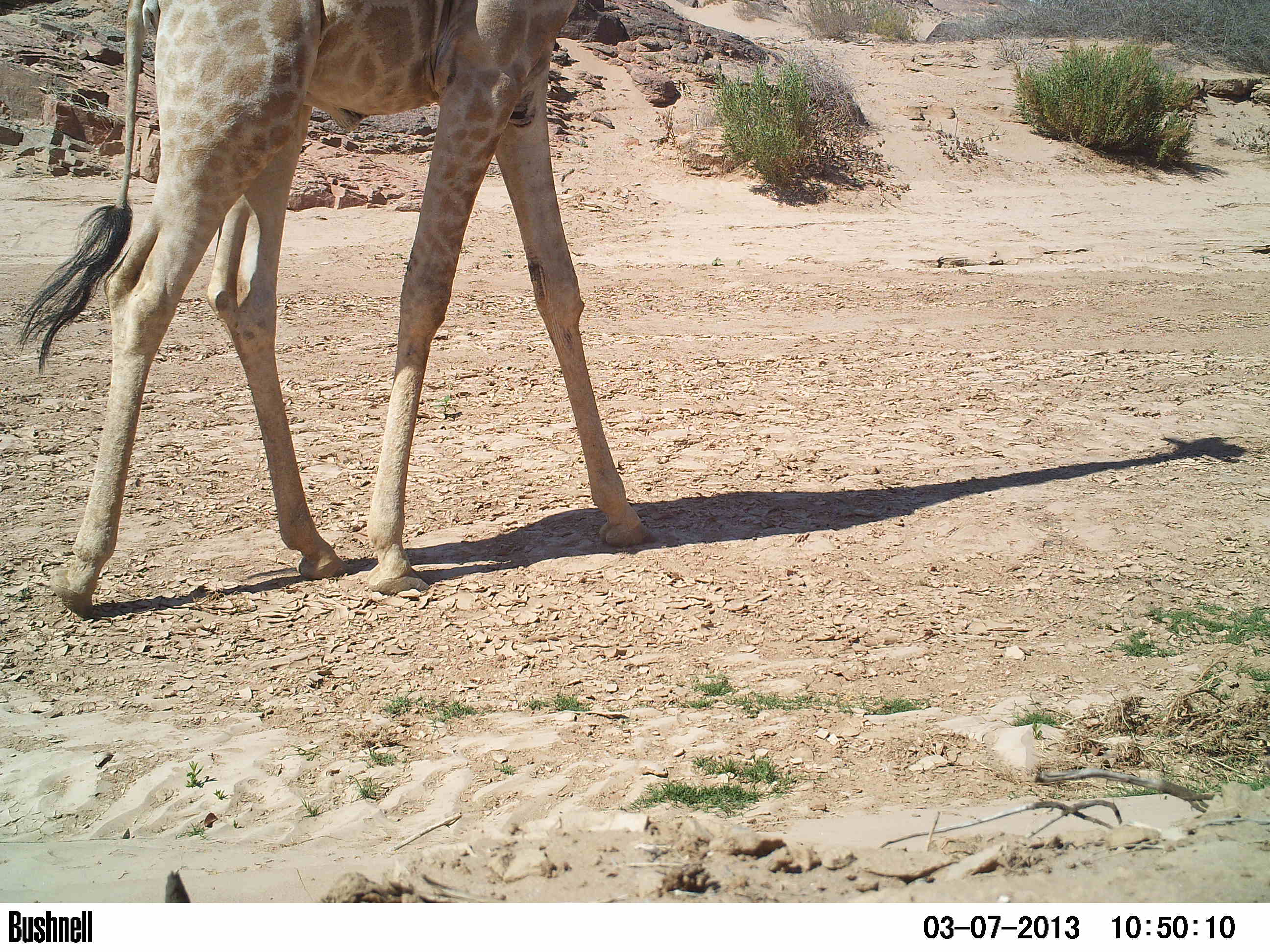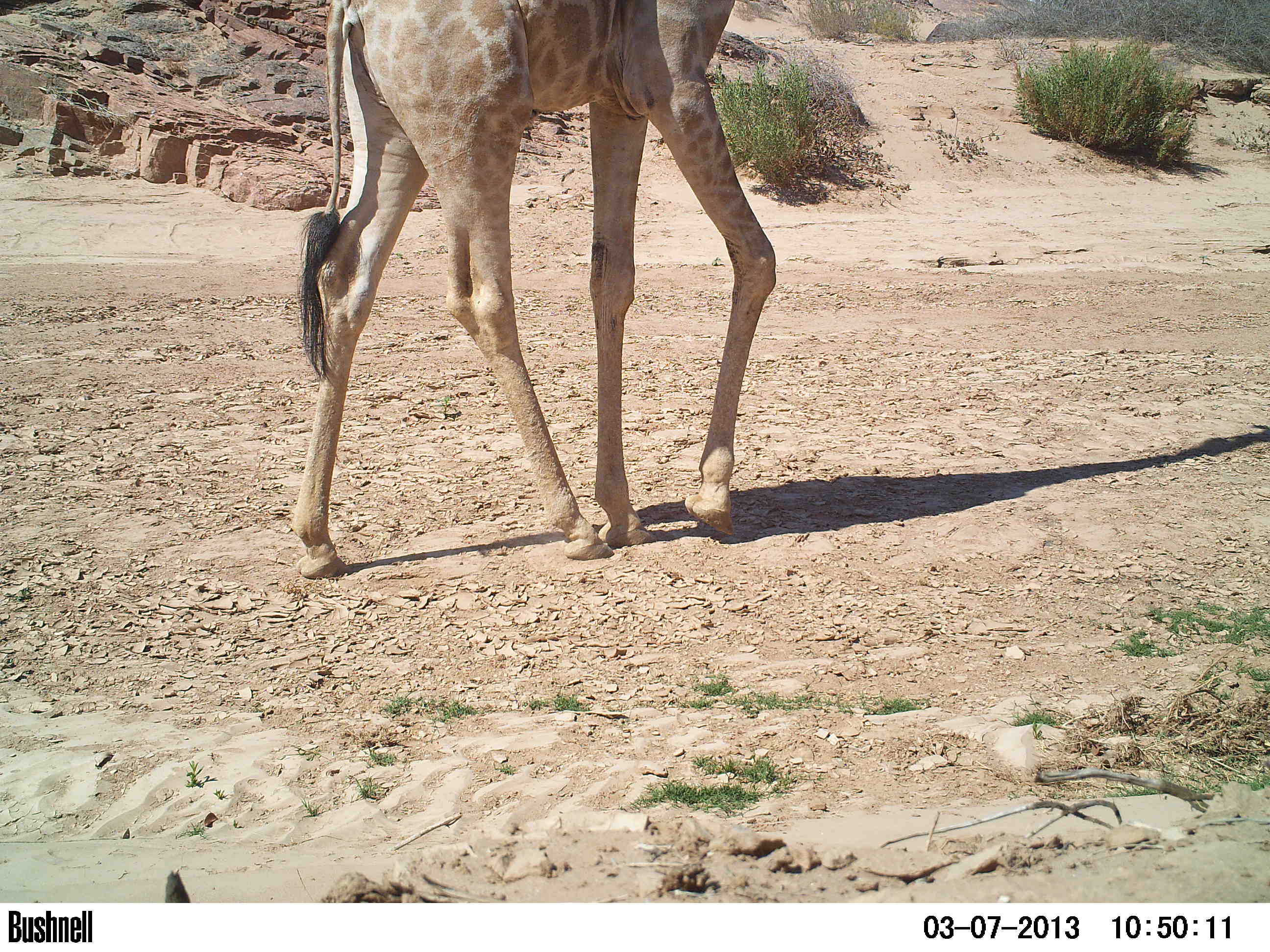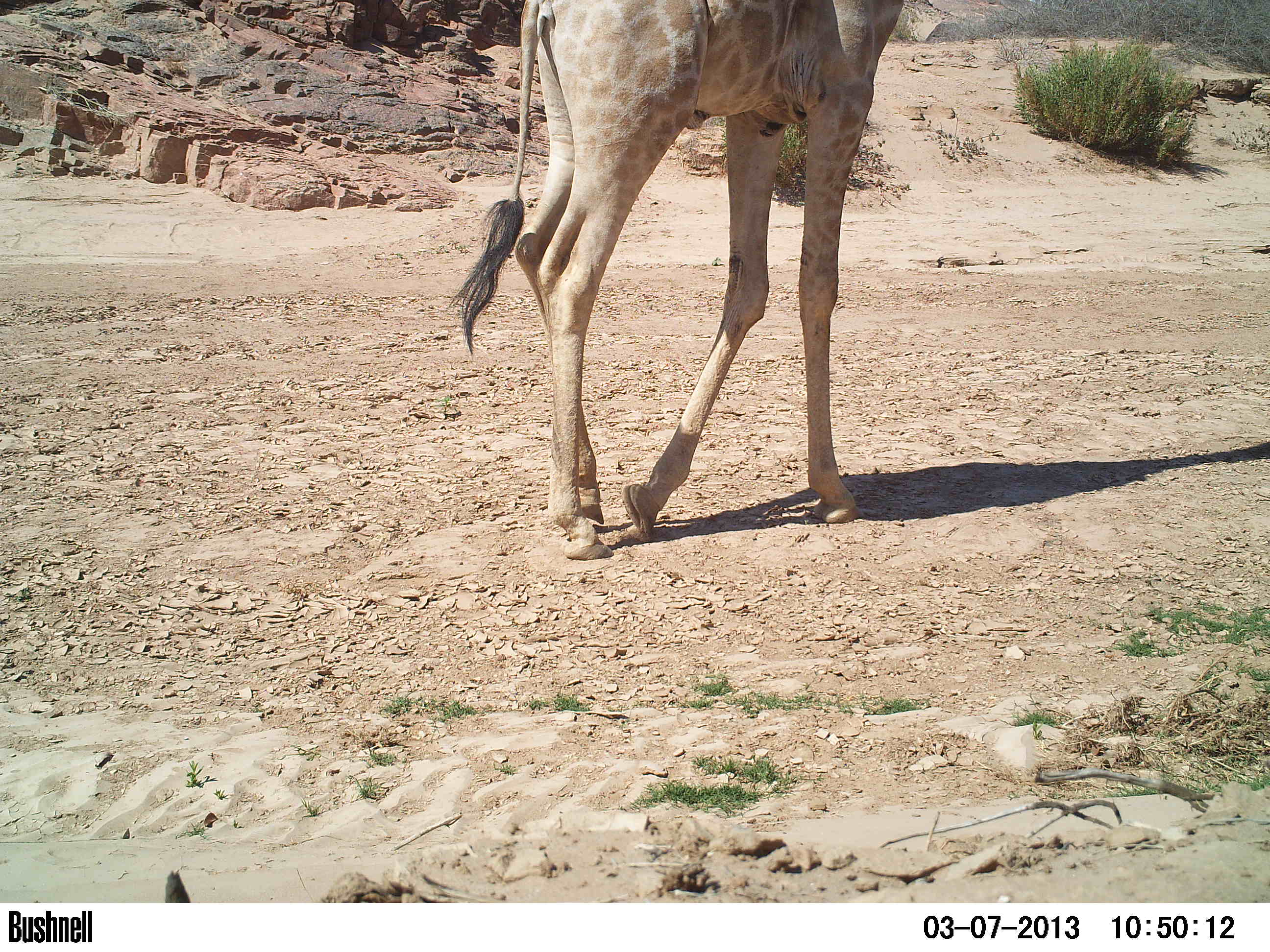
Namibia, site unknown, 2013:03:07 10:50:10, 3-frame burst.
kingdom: Animalia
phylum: Chordata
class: Mammalia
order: Artiodactyla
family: Giraffidae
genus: Giraffa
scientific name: Giraffa camelopardalis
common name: giraffe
Giraffa camelopardalis (giraffe).